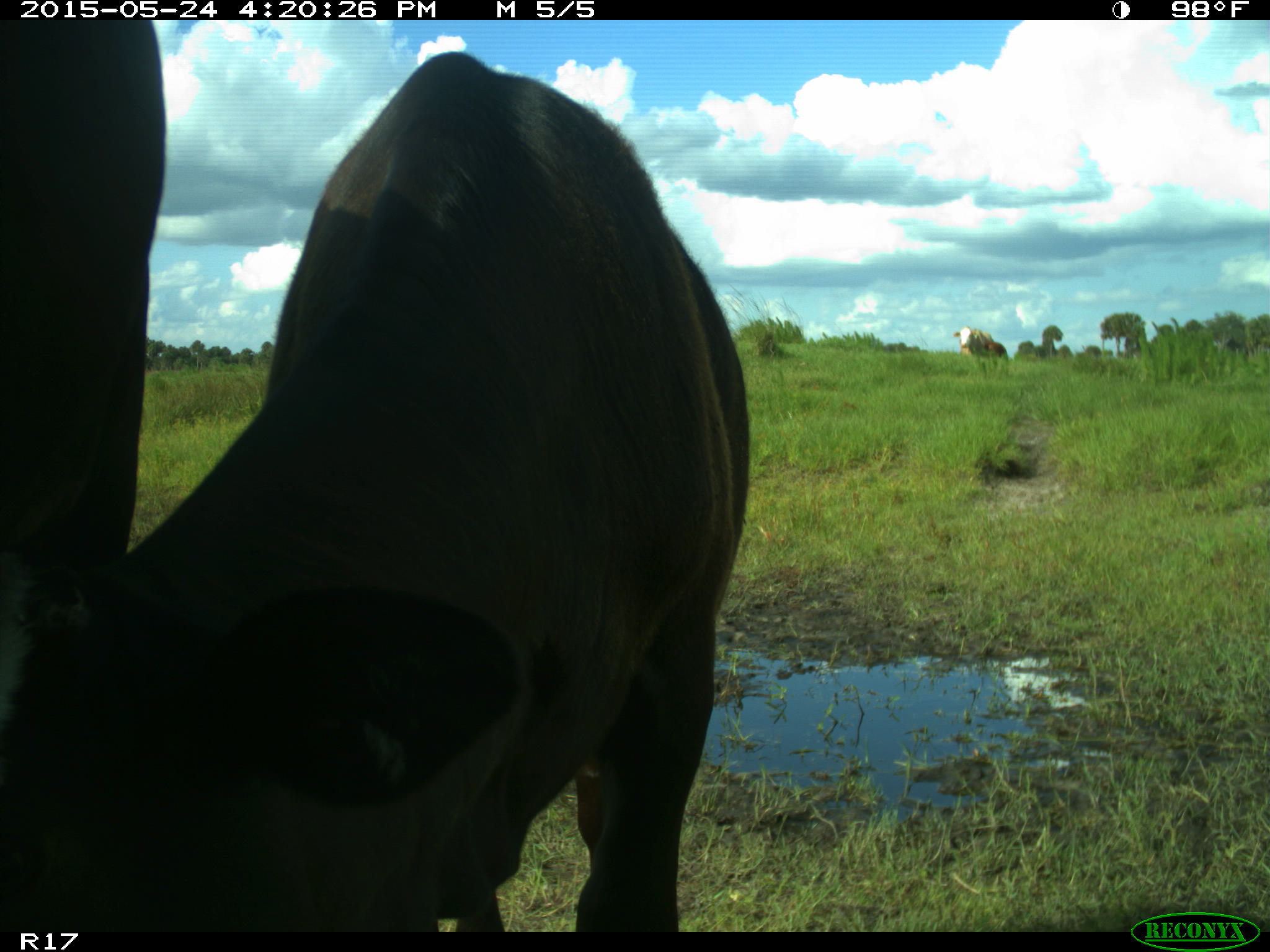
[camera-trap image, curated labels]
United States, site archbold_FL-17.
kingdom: Animalia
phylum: Chordata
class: Mammalia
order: Artiodactyla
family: Bovidae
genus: Bos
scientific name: Bos taurus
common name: domestic cow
Bos taurus (domestic cow).